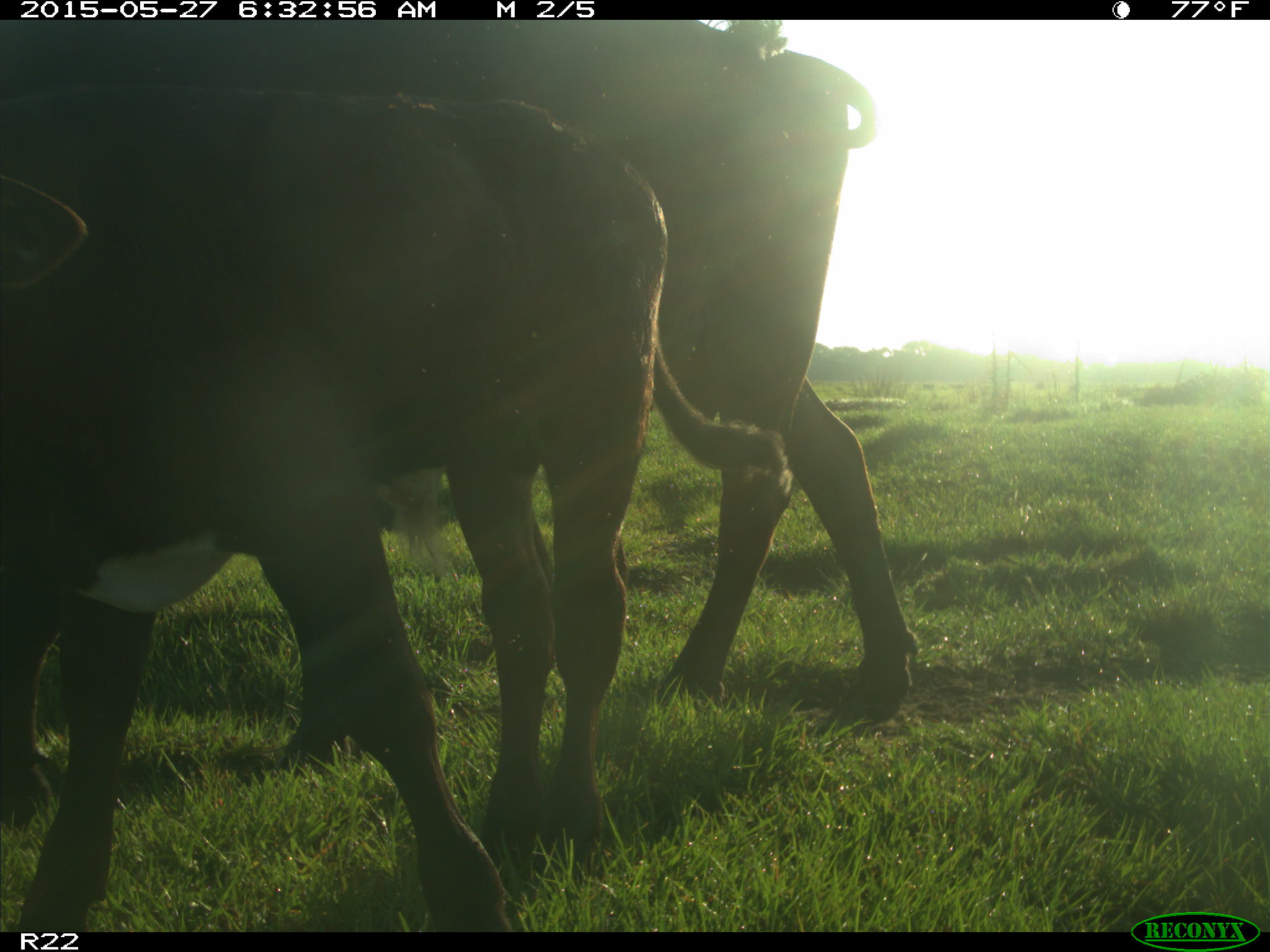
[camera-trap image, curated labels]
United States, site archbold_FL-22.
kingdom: Animalia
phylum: Chordata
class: Mammalia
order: Artiodactyla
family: Bovidae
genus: Bos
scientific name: Bos taurus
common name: domestic cow